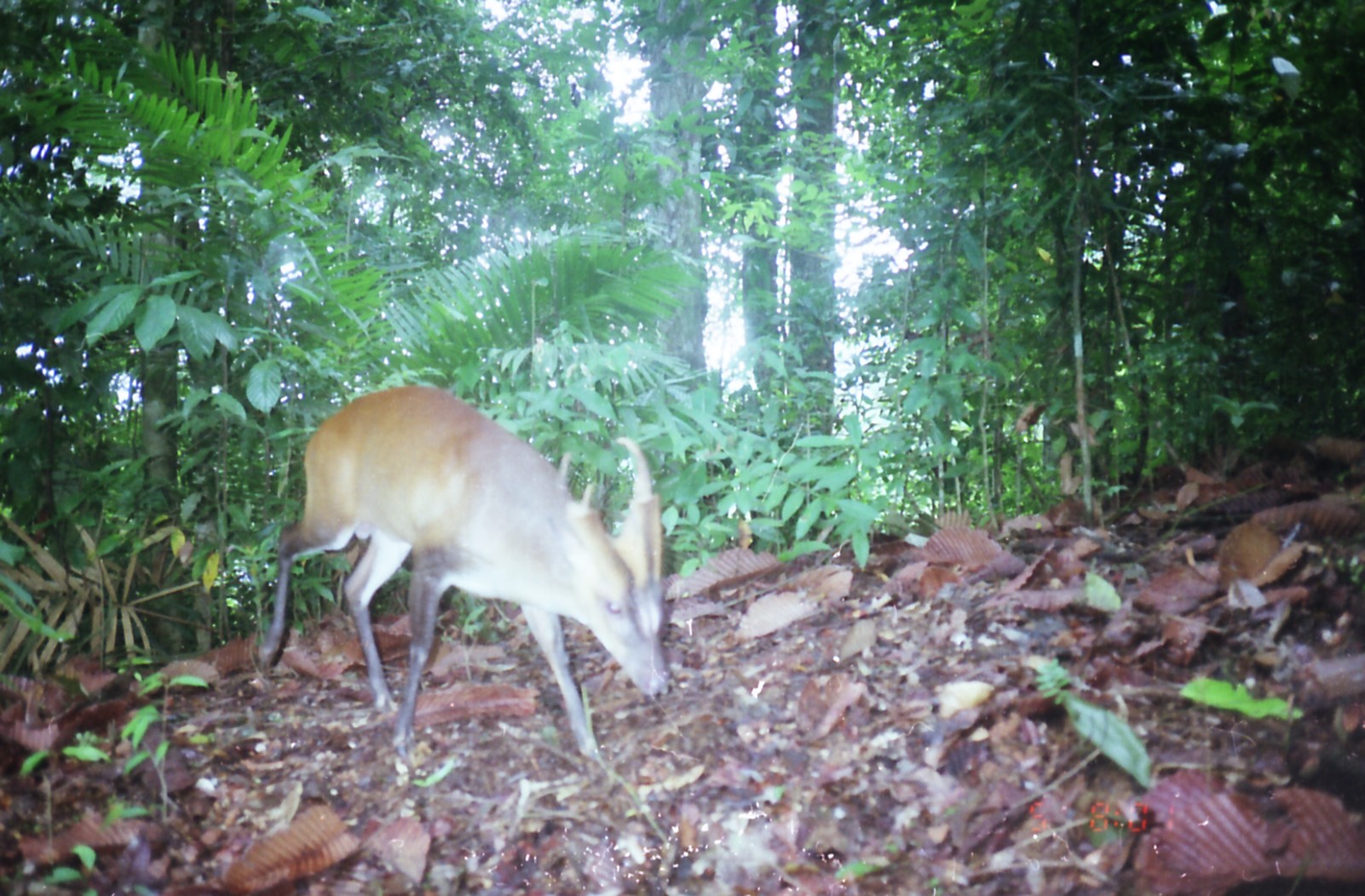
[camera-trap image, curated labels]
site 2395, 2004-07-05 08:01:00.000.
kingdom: Animalia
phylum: Chordata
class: Mammalia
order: Artiodactyla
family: Cervidae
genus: Muntiacus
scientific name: Muntiacus muntjak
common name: southern red muntjac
Muntiacus muntjak (southern red muntjac), count 1.